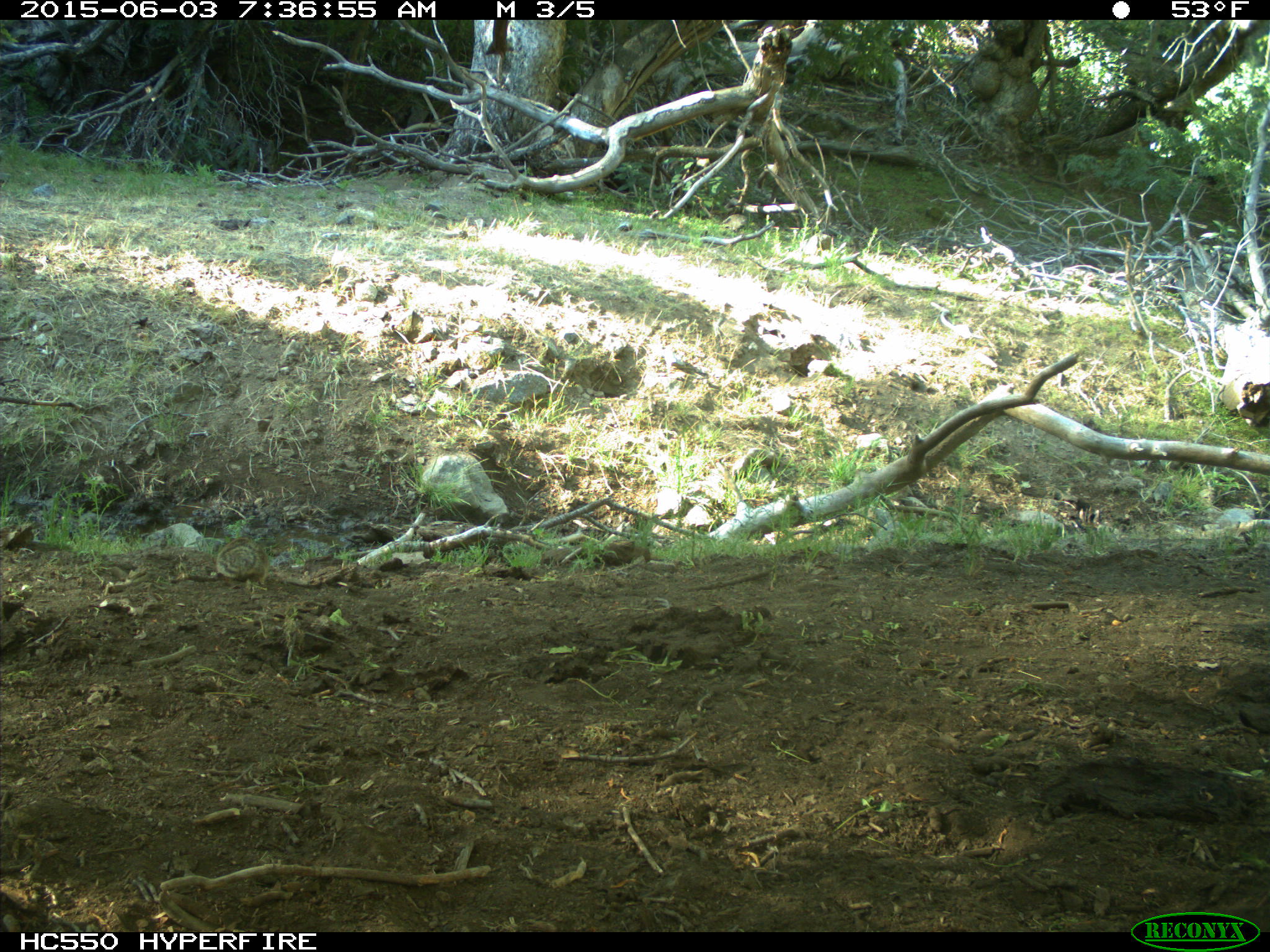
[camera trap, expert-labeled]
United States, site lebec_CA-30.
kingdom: Animalia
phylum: Chordata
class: Mammalia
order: Rodentia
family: Sciuridae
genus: Otospermophilus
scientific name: Otospermophilus beecheyi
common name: california ground squirrel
Otospermophilus beecheyi (california ground squirrel).